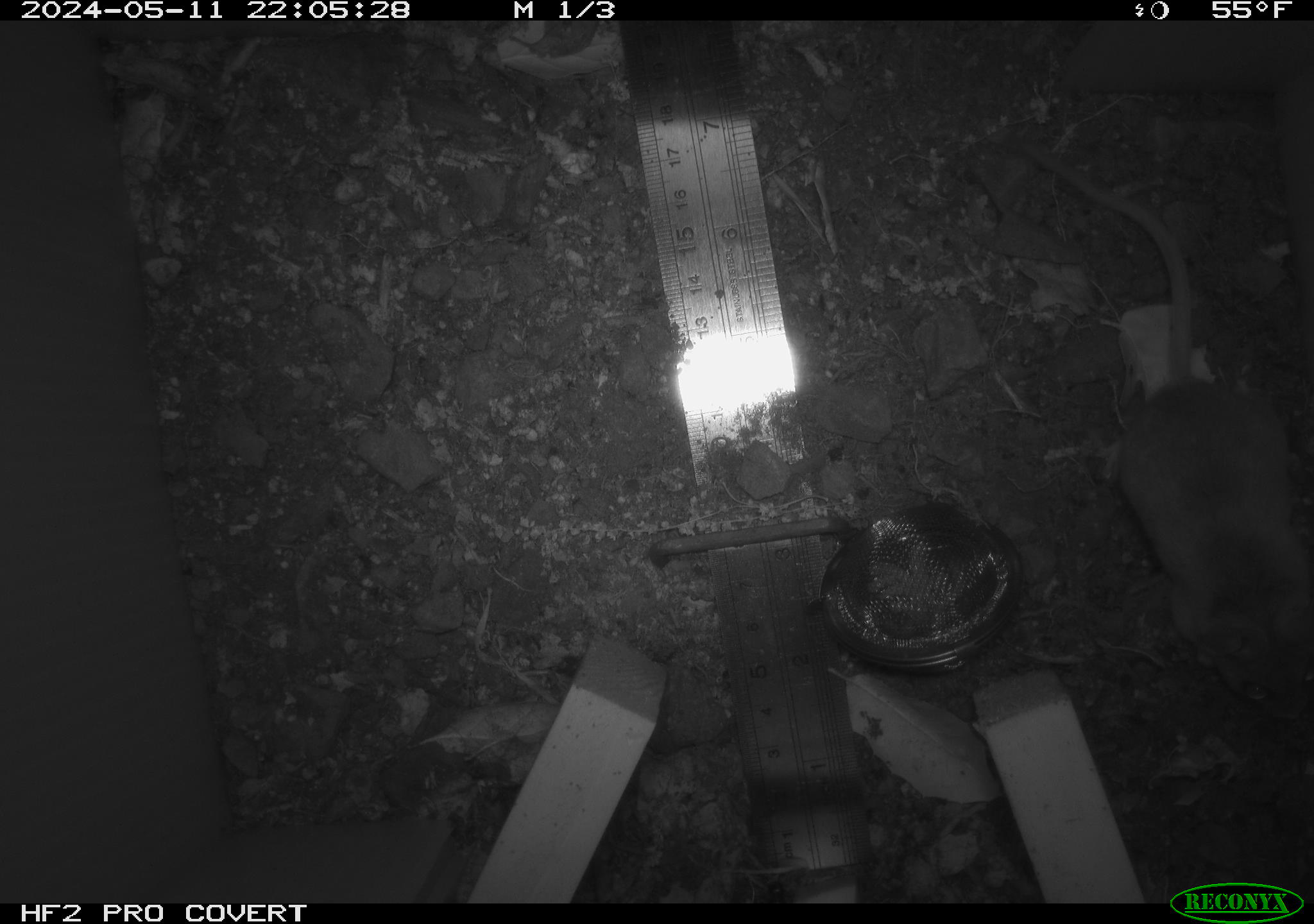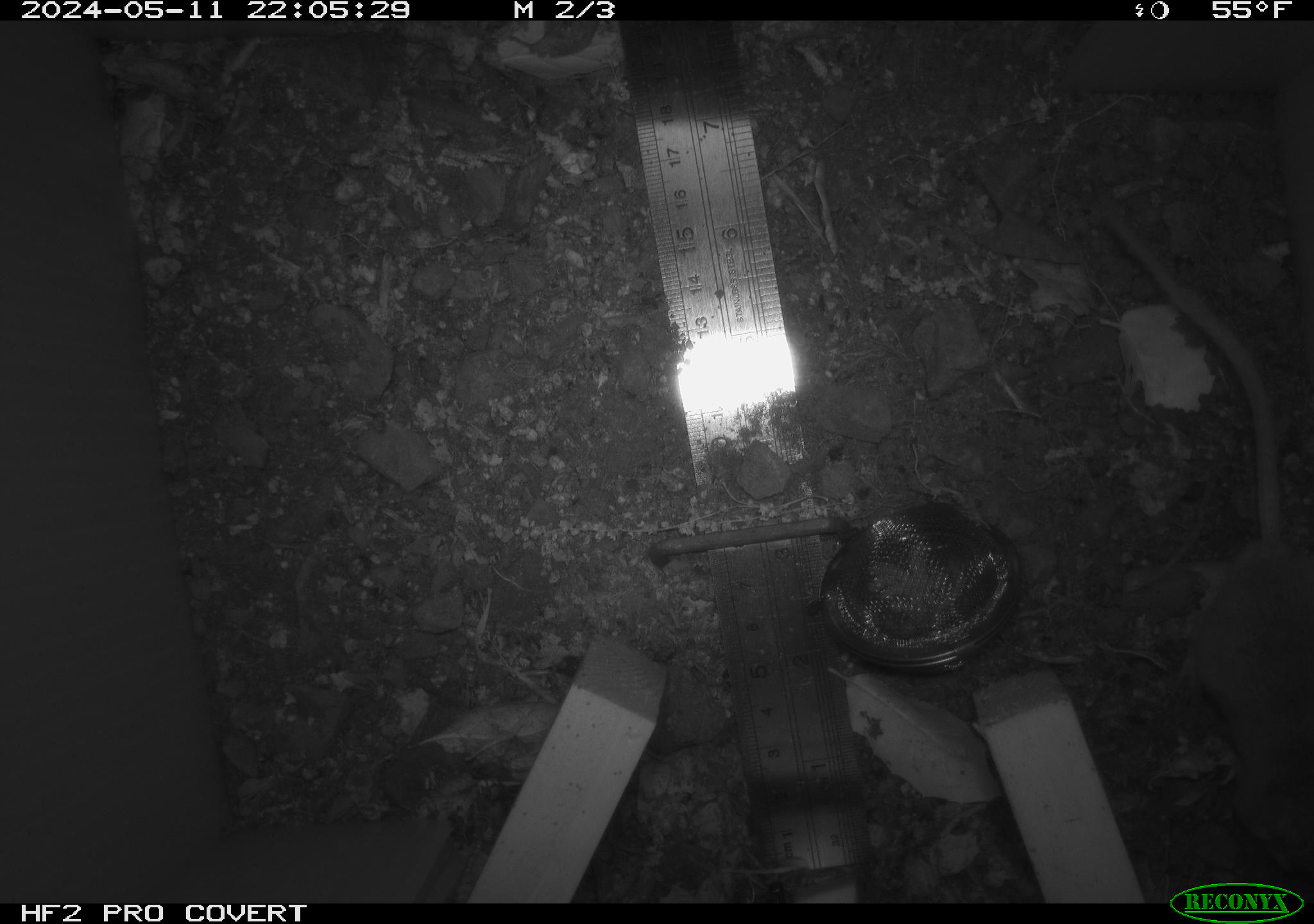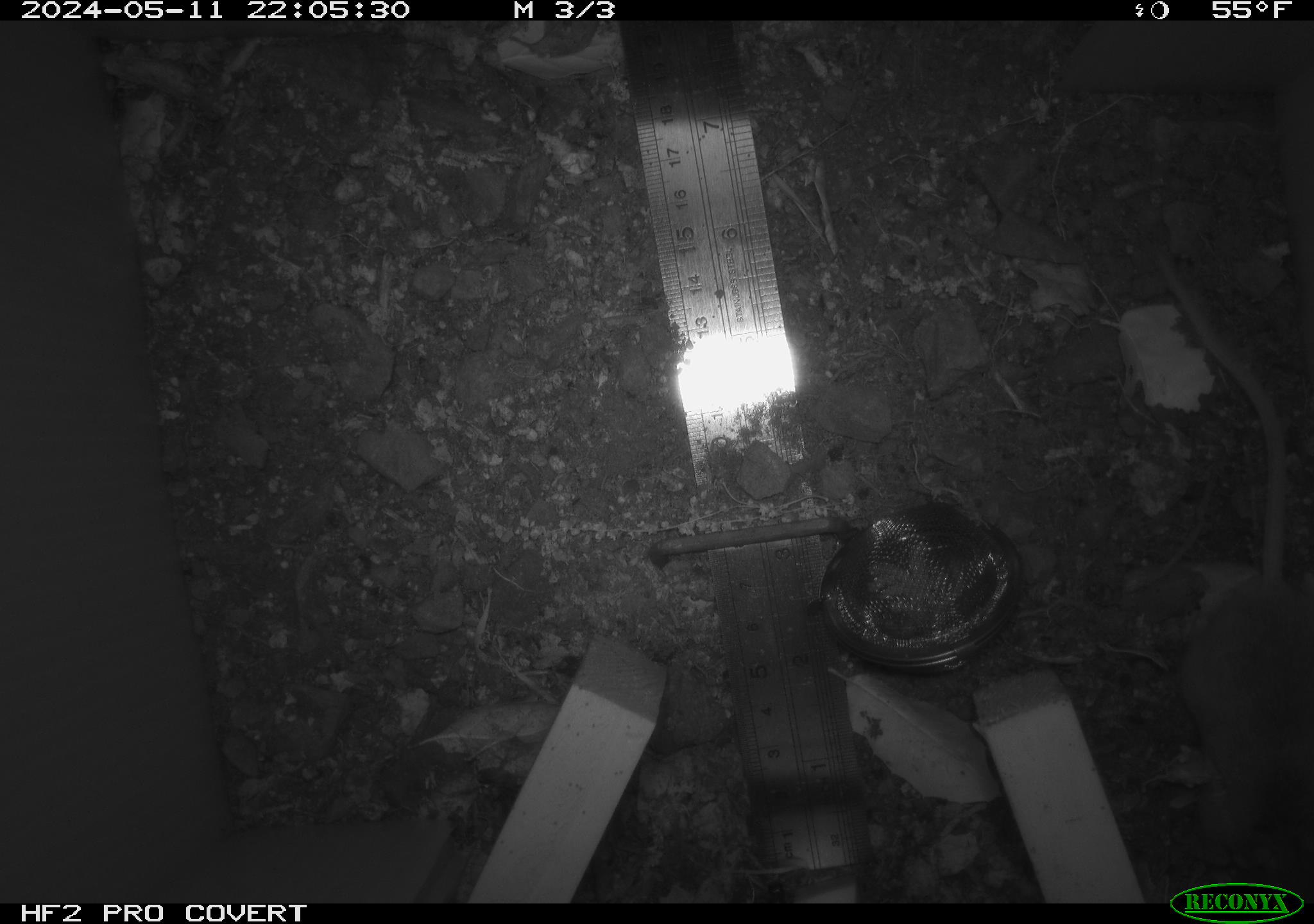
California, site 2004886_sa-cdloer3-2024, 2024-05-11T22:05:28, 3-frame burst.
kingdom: Animalia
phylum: Chordata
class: Mammalia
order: Rodentia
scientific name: Rodentia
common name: mouse species